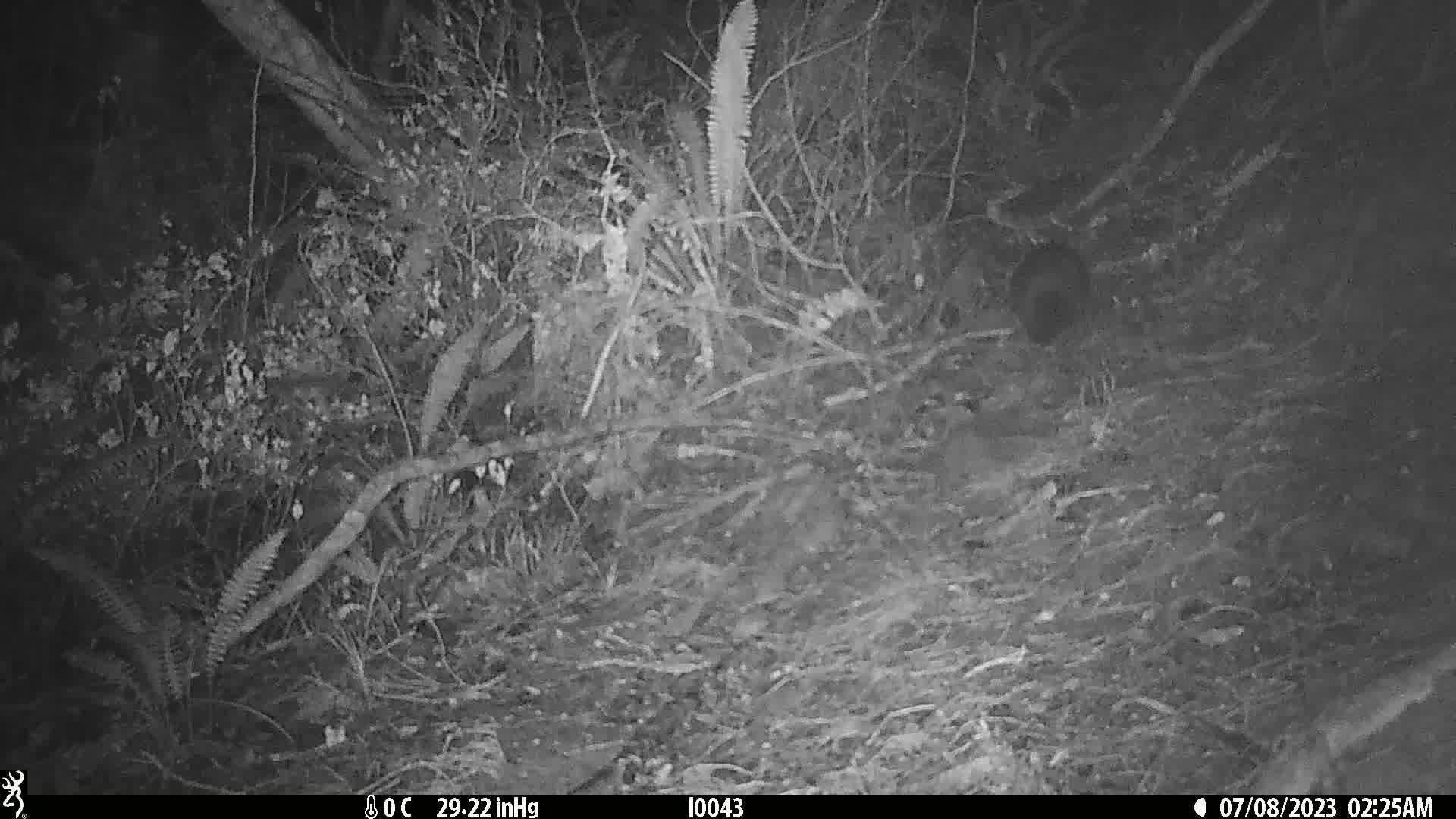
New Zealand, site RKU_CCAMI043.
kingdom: Animalia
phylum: Chordata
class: Mammalia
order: Diprotodontia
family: Phalangeridae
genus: Trichosurus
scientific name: Trichosurus vulpecula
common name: common brushtail possum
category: possum